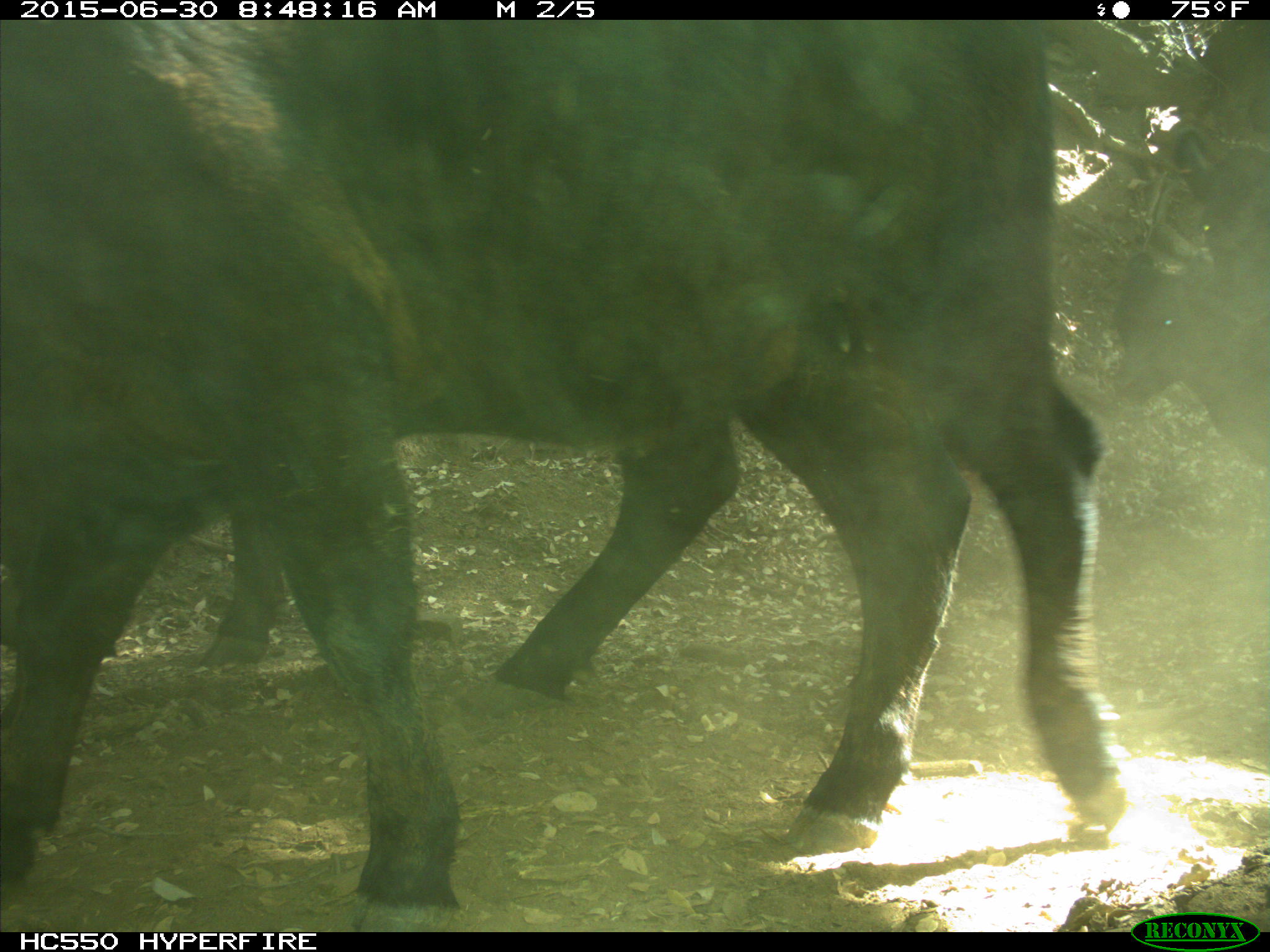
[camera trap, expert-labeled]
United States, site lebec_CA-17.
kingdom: Animalia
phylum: Chordata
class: Mammalia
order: Artiodactyla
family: Bovidae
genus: Bos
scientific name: Bos taurus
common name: domestic cow